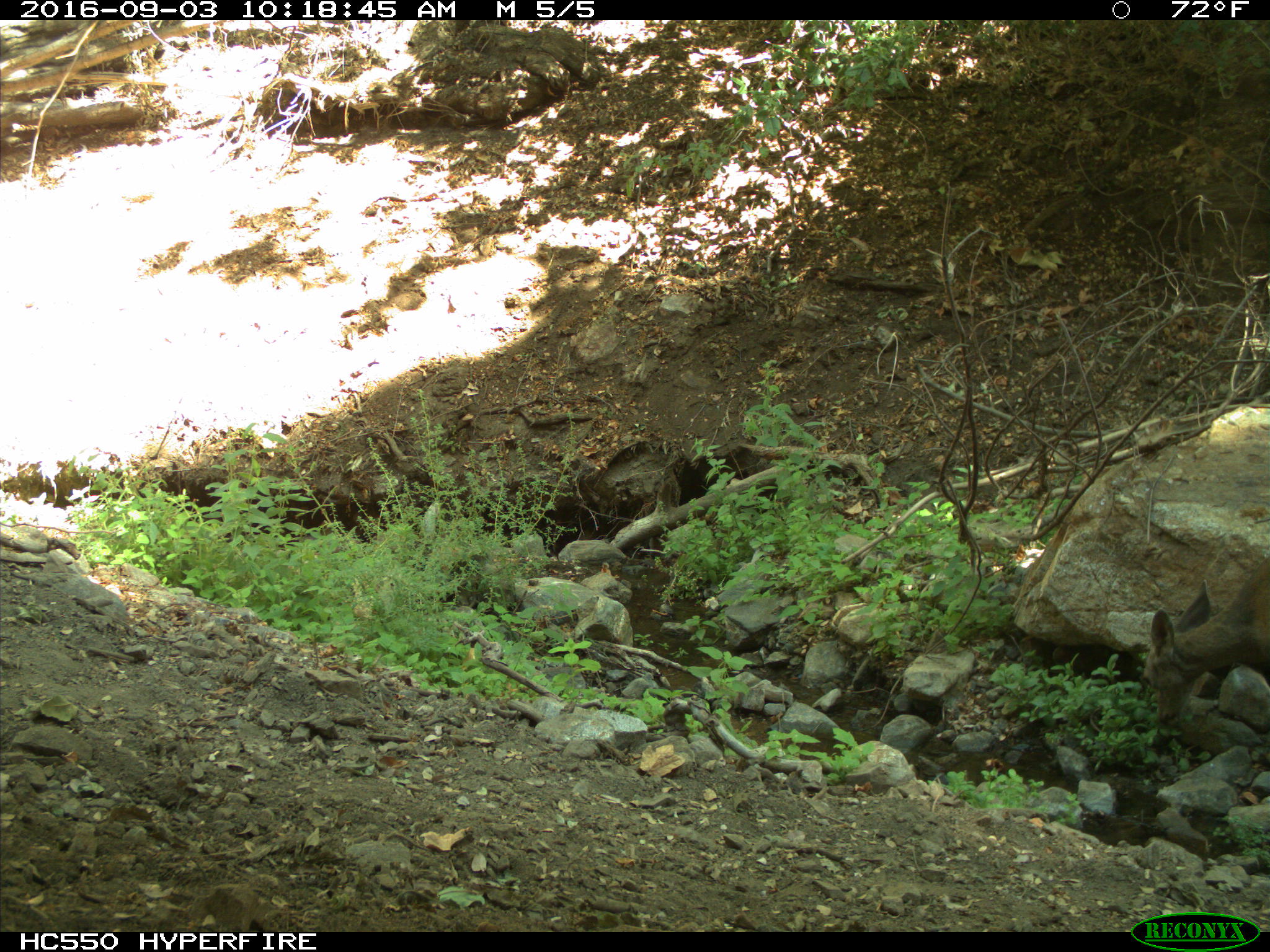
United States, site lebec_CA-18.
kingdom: Animalia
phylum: Chordata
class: Mammalia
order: Artiodactyla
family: Cervidae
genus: Odocoileus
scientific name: Odocoileus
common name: deer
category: unidentified deer